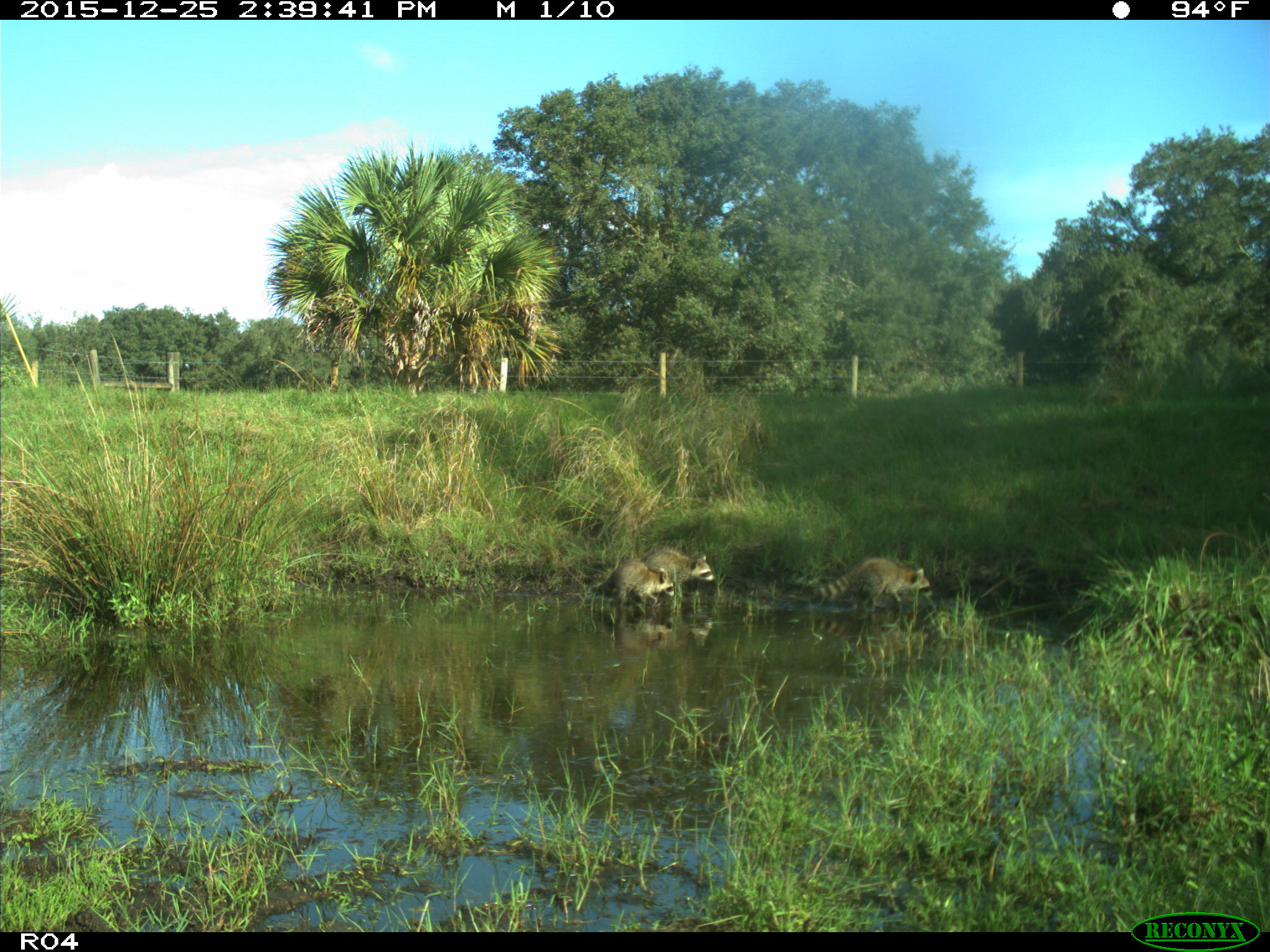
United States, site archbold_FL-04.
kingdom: Animalia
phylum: Chordata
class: Mammalia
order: Carnivora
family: Procyonidae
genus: Procyon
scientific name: Procyon lotor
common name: common raccoon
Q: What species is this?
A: Procyon lotor (common raccoon).